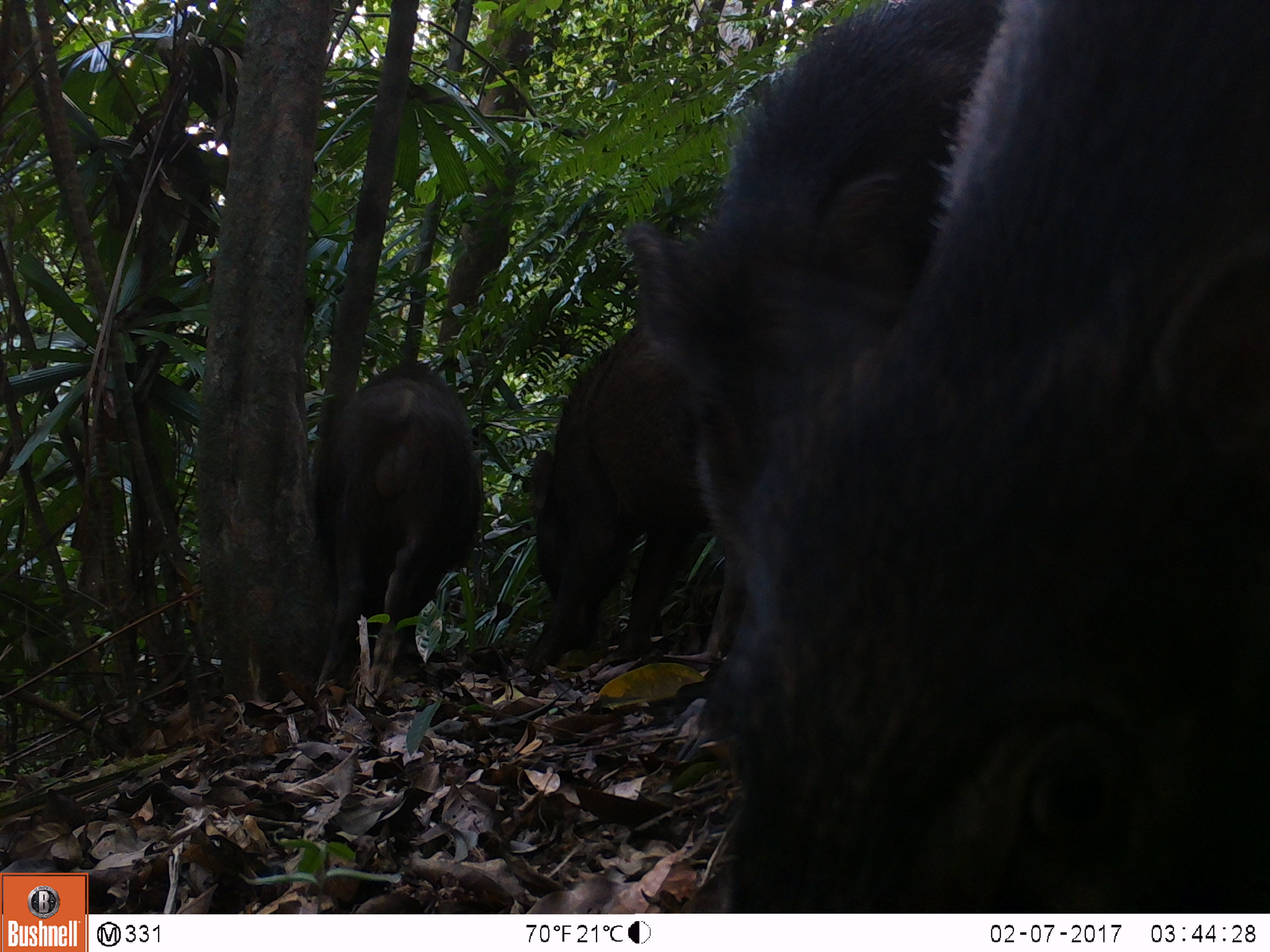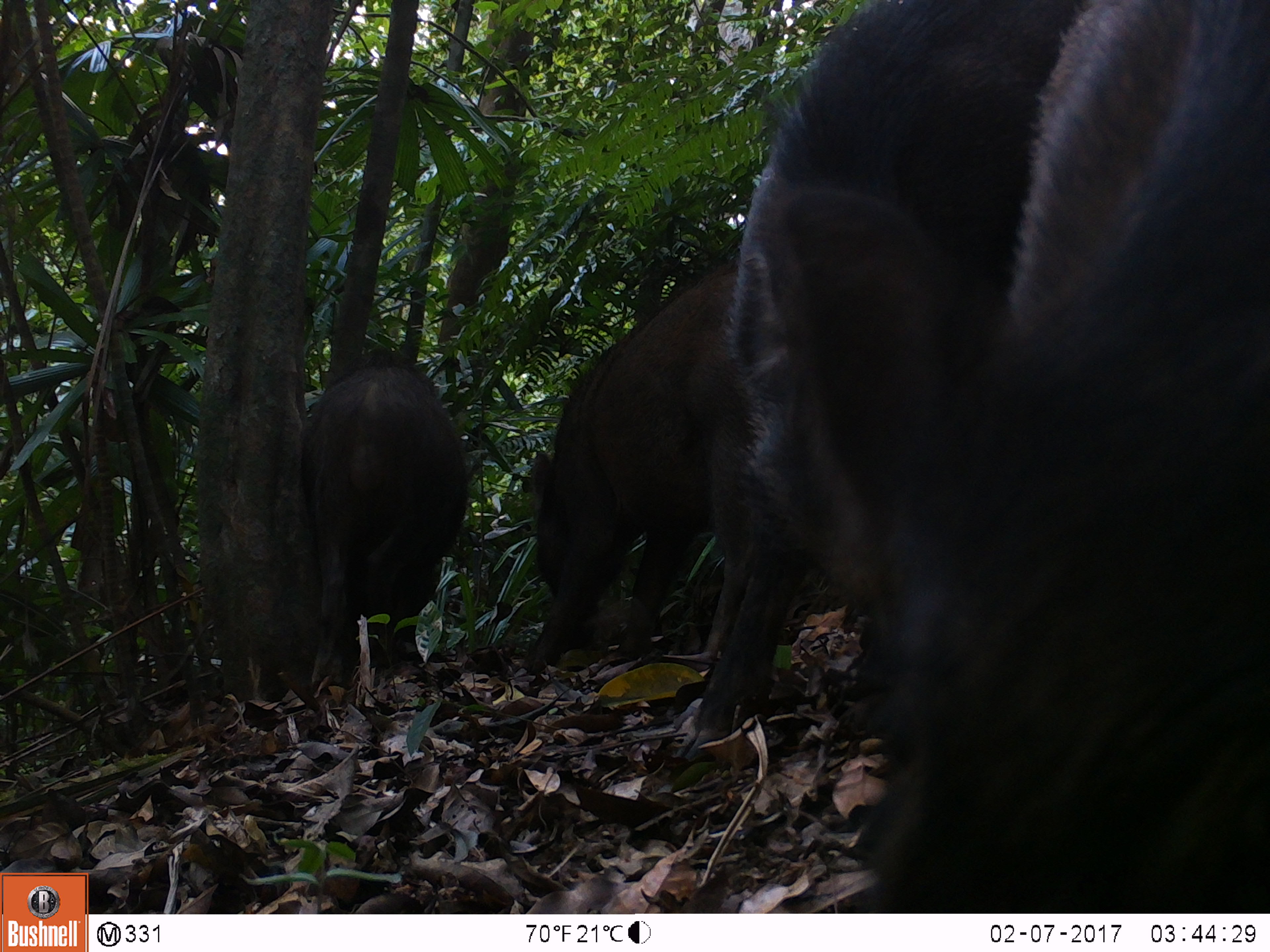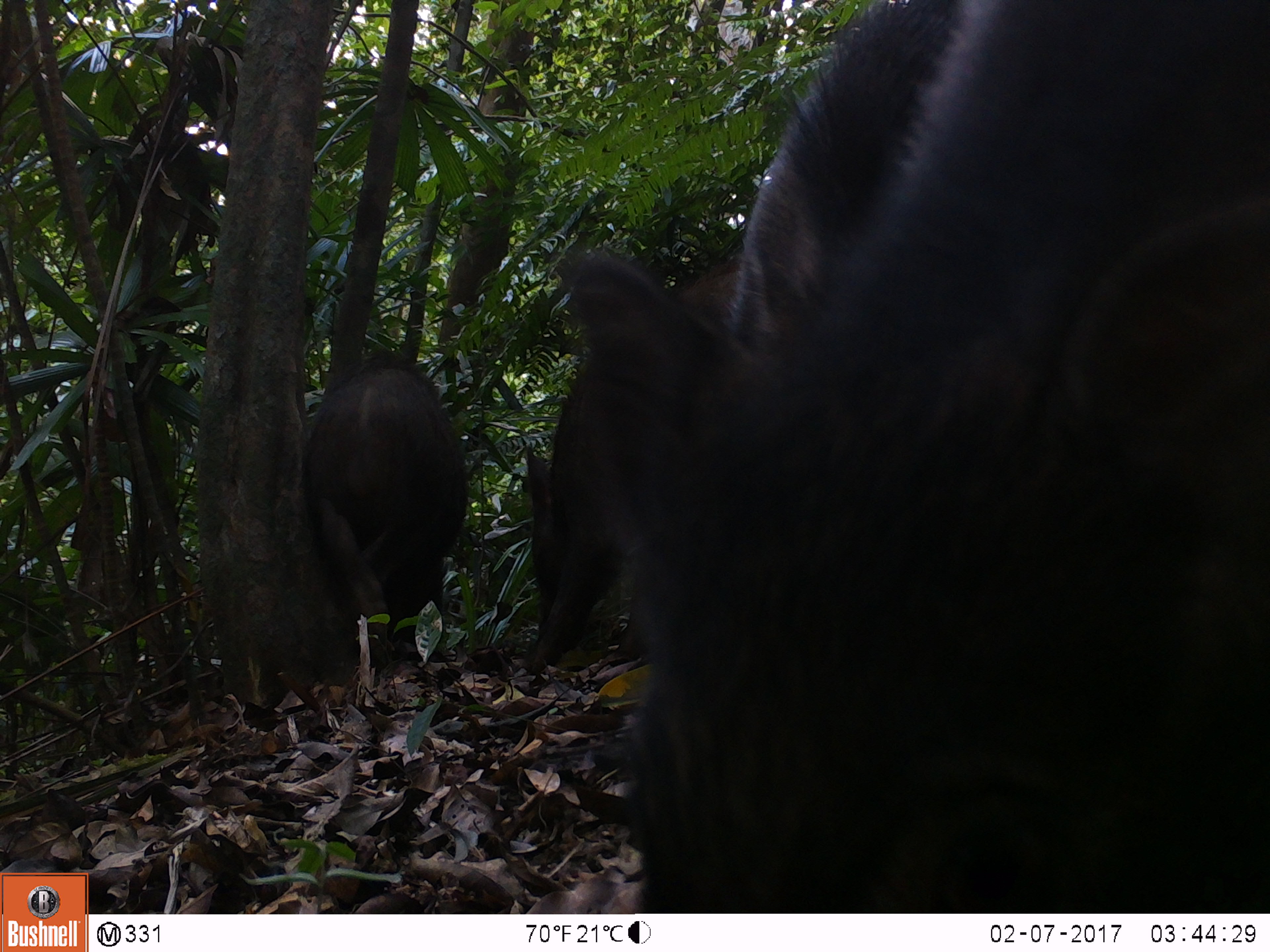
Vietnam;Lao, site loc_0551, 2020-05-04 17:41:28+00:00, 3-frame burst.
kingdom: Animalia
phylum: Chordata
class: Mammalia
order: Artiodactyla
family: Suidae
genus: Sus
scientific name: Sus scrofa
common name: eurasian wild pig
Eurasian wild pig (Sus scrofa). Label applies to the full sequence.